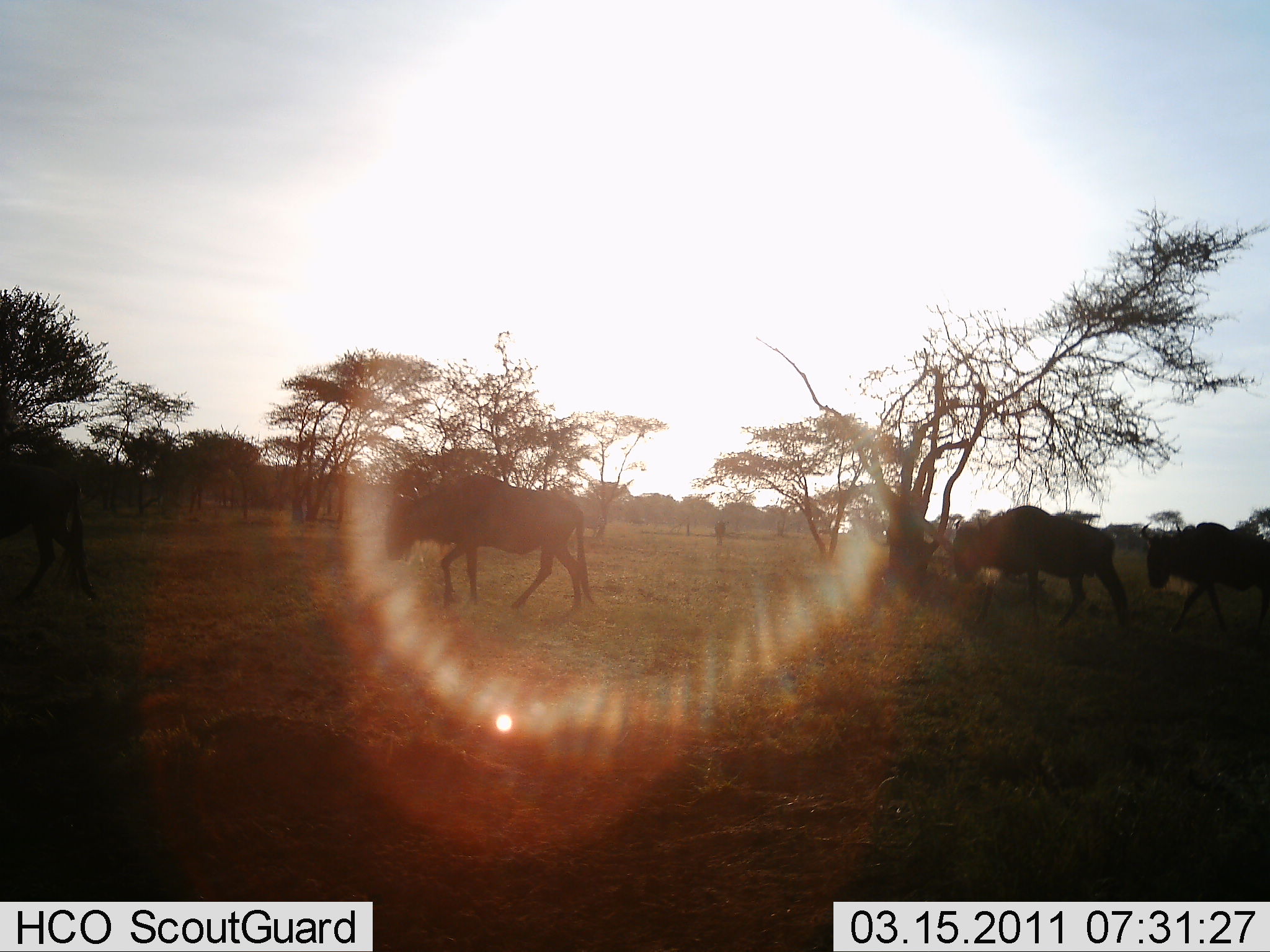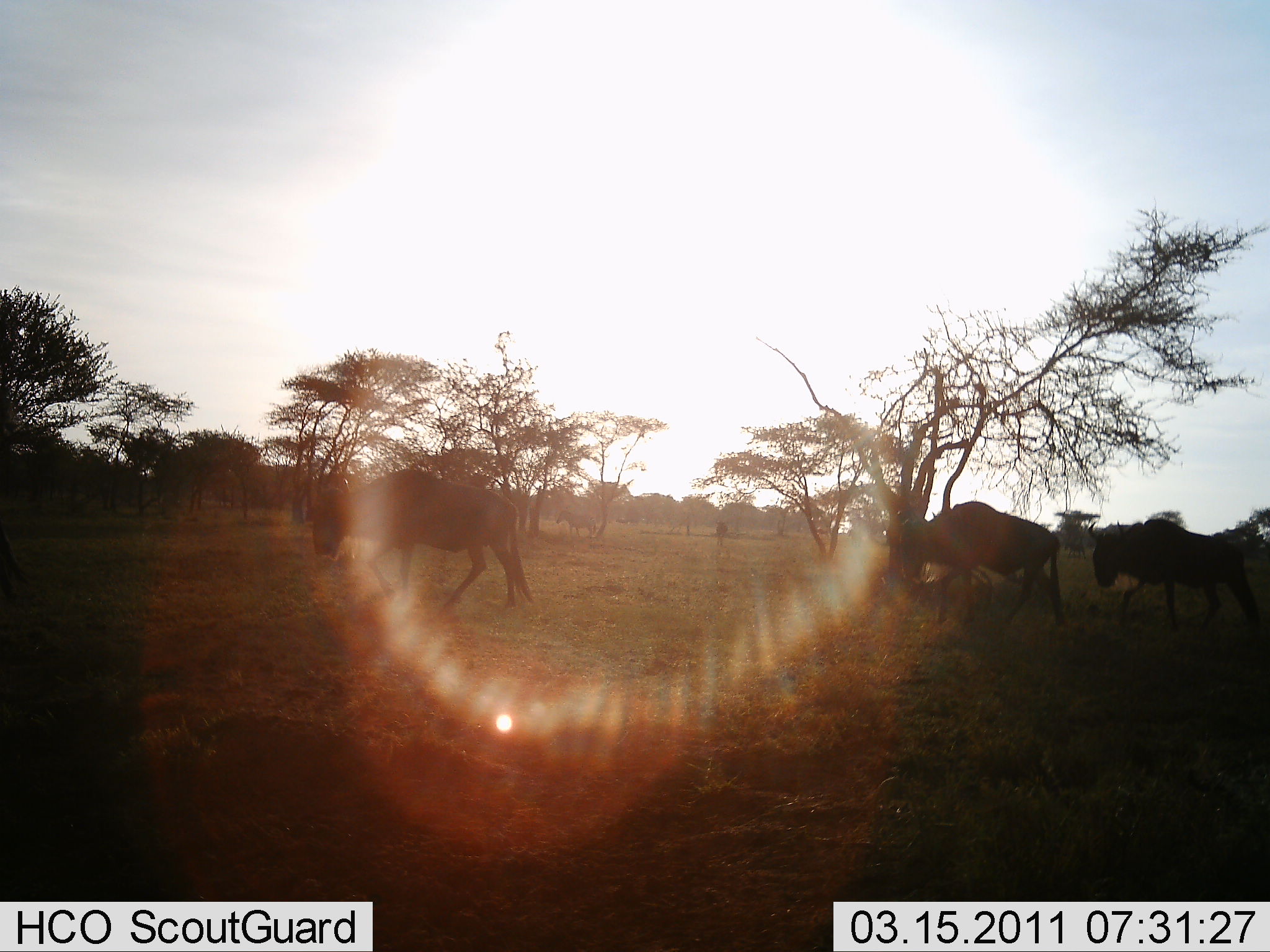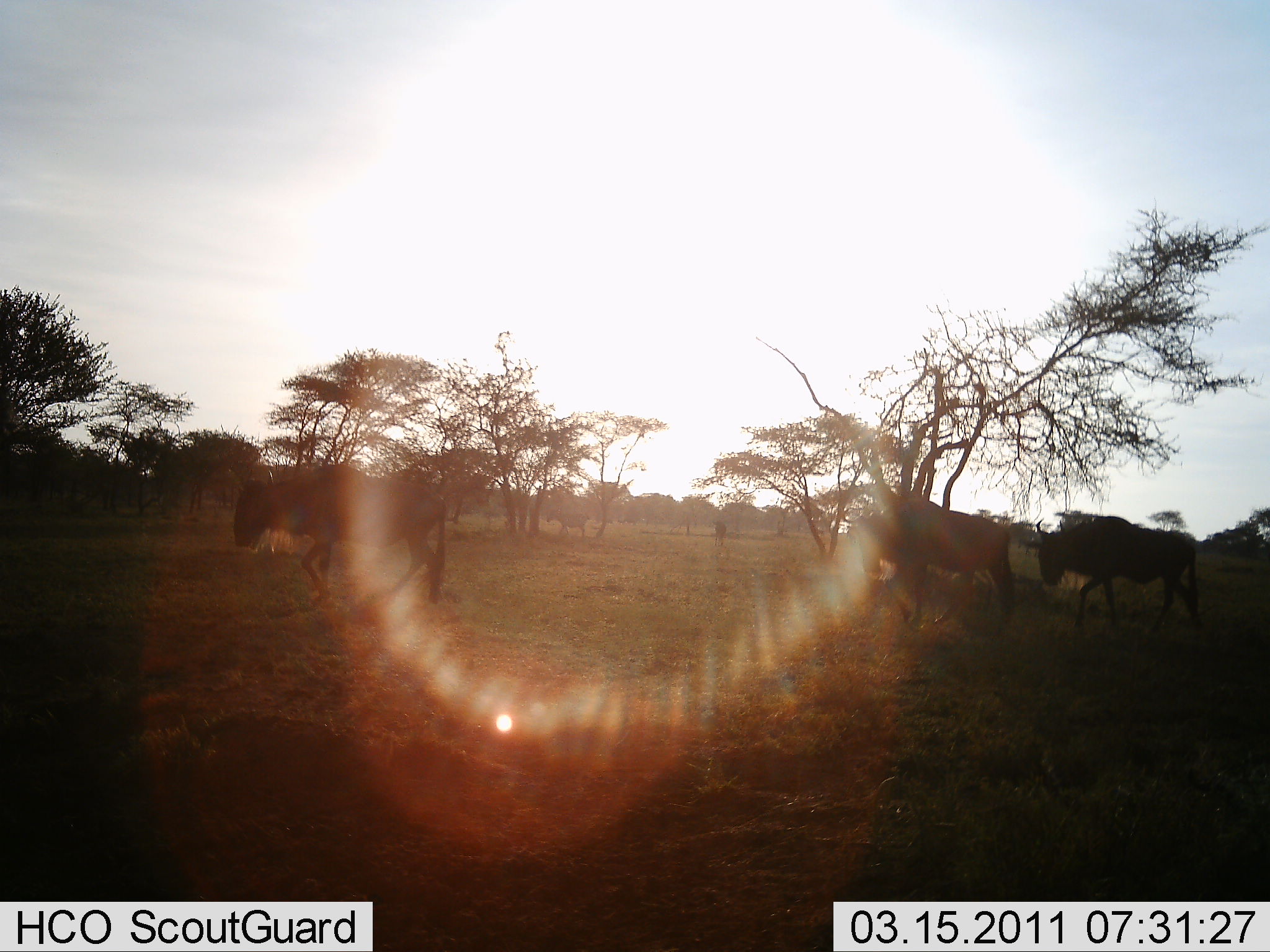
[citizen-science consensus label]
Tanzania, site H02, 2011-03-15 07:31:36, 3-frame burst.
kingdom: Animalia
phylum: Chordata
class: Mammalia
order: Artiodactyla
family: Bovidae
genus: Connochaetes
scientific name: Connochaetes taurinus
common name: blue wildebeest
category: wildebeest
Wildebeest (blue wildebeest) (Connochaetes taurinus), count 4. Behavior (volunteer vote fractions): standing 9%, resting 0%, moving 91%, interacting 0%. Young present (vote fraction): 0%. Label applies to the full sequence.